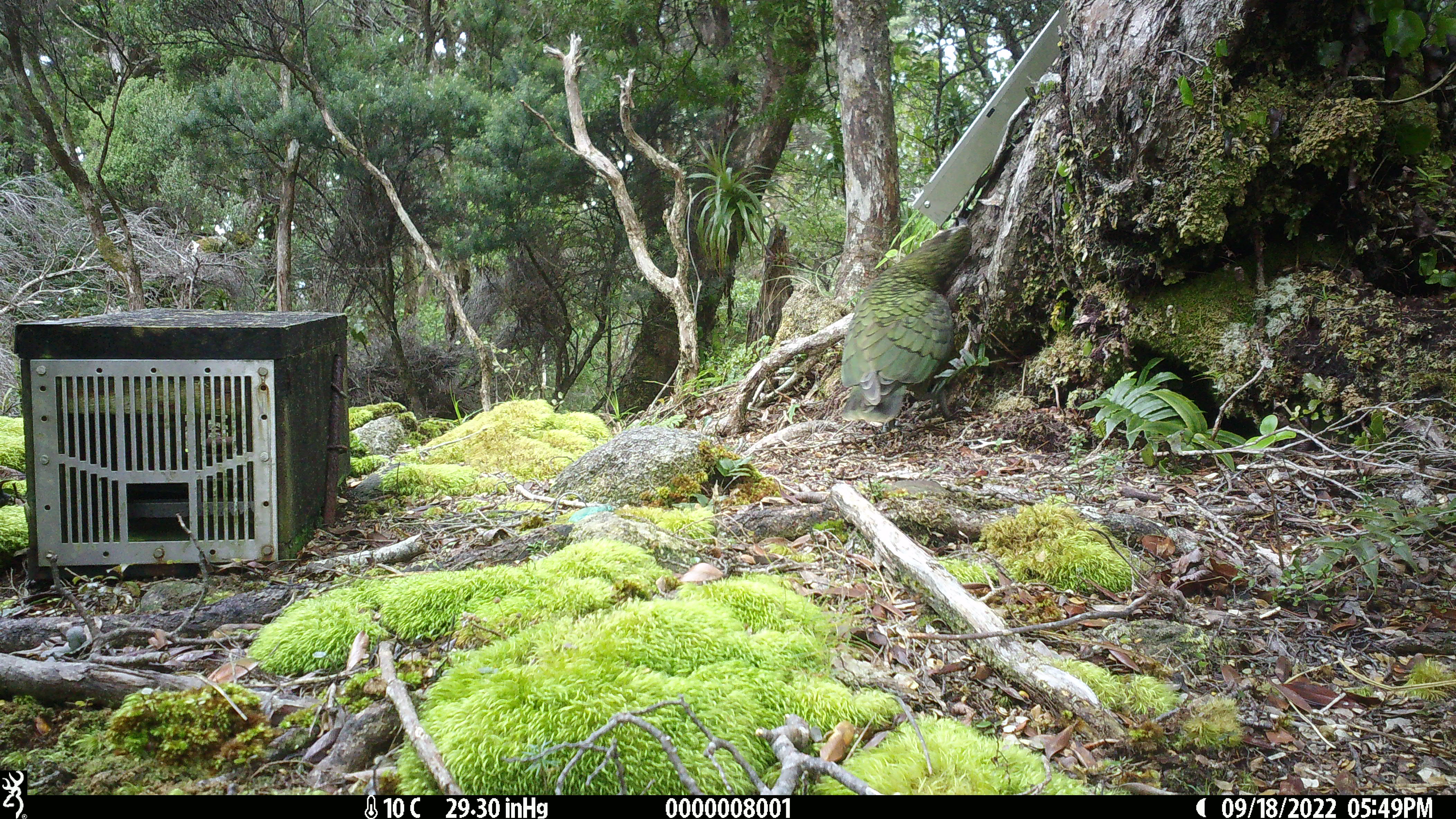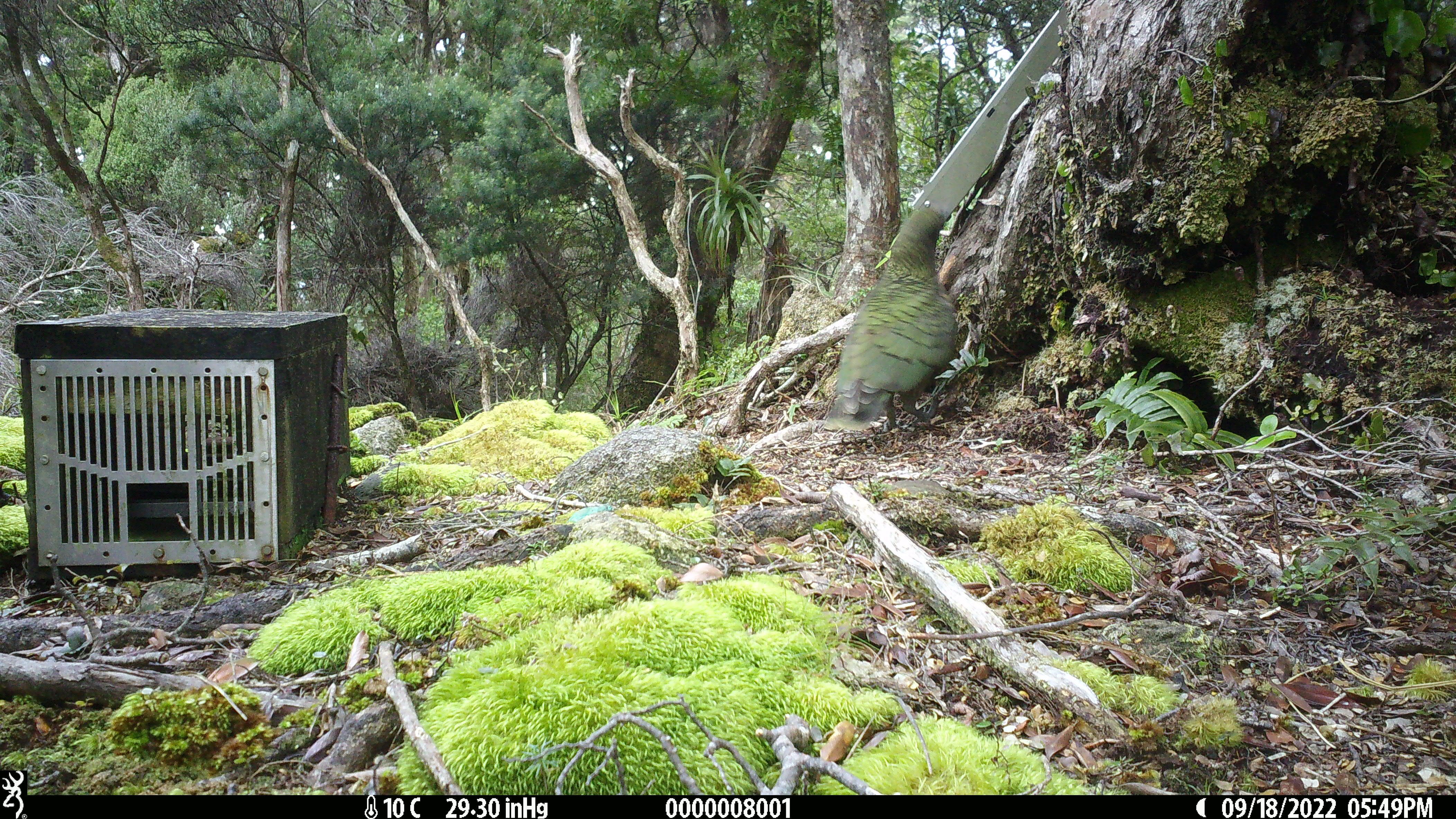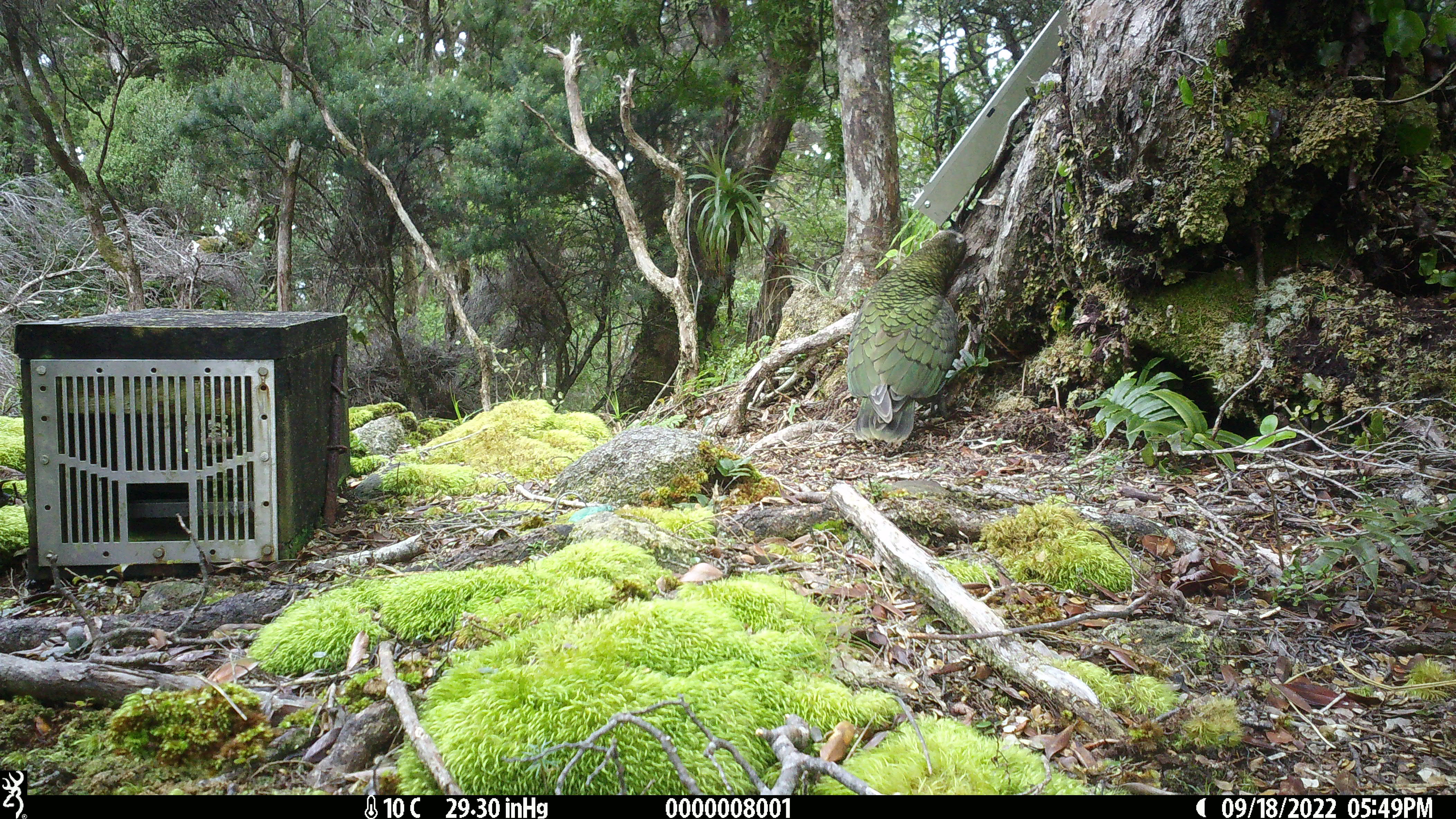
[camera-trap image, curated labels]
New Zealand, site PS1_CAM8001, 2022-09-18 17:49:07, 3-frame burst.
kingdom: Animalia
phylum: Chordata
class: Aves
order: Psittaciformes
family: Strigopidae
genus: Nestor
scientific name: Nestor notabilis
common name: kea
Kea (Nestor notabilis).